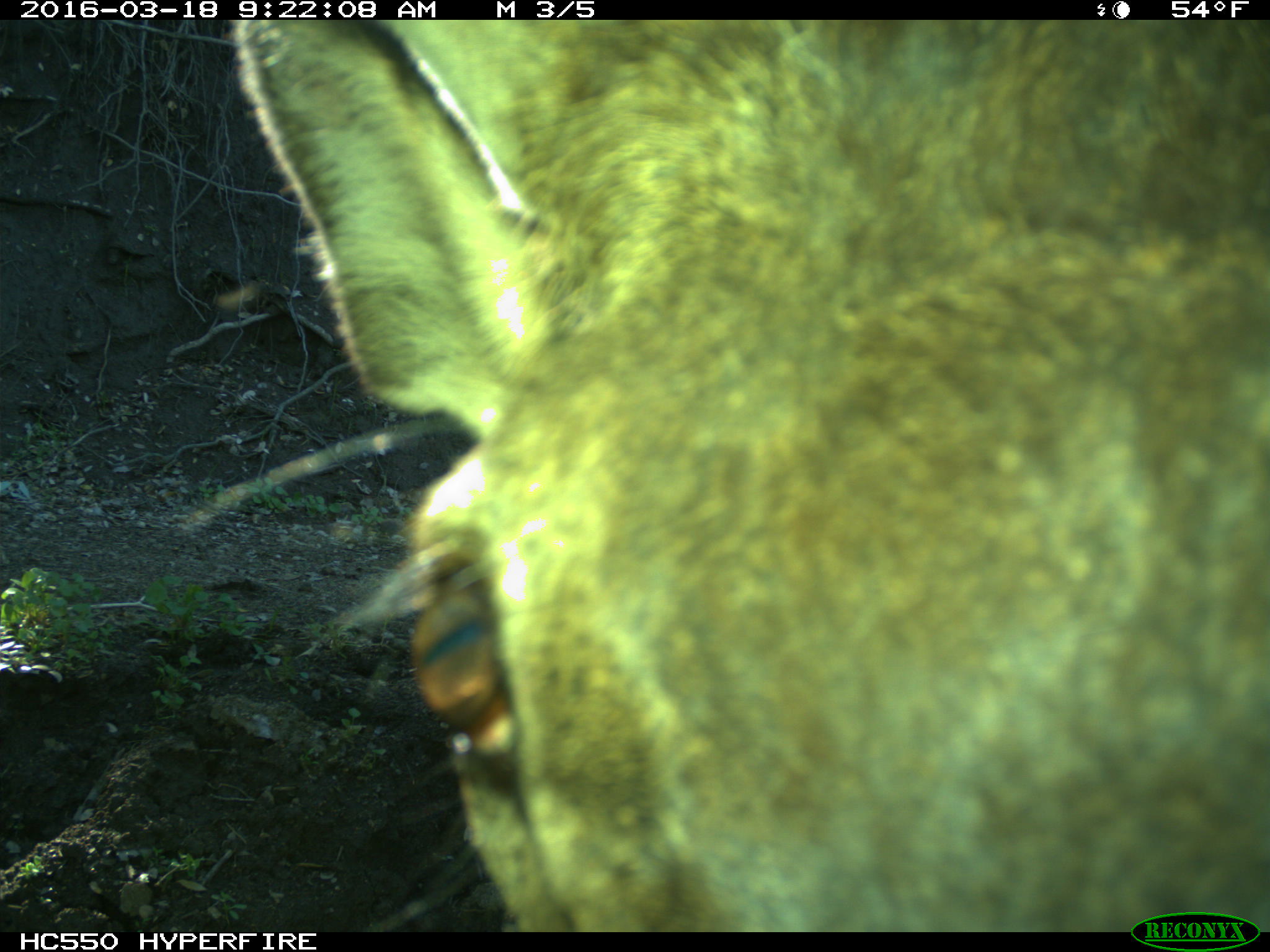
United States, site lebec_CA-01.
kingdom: Animalia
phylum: Chordata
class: Mammalia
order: Artiodactyla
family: Cervidae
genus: Cervus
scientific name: Cervus canadensis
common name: elk